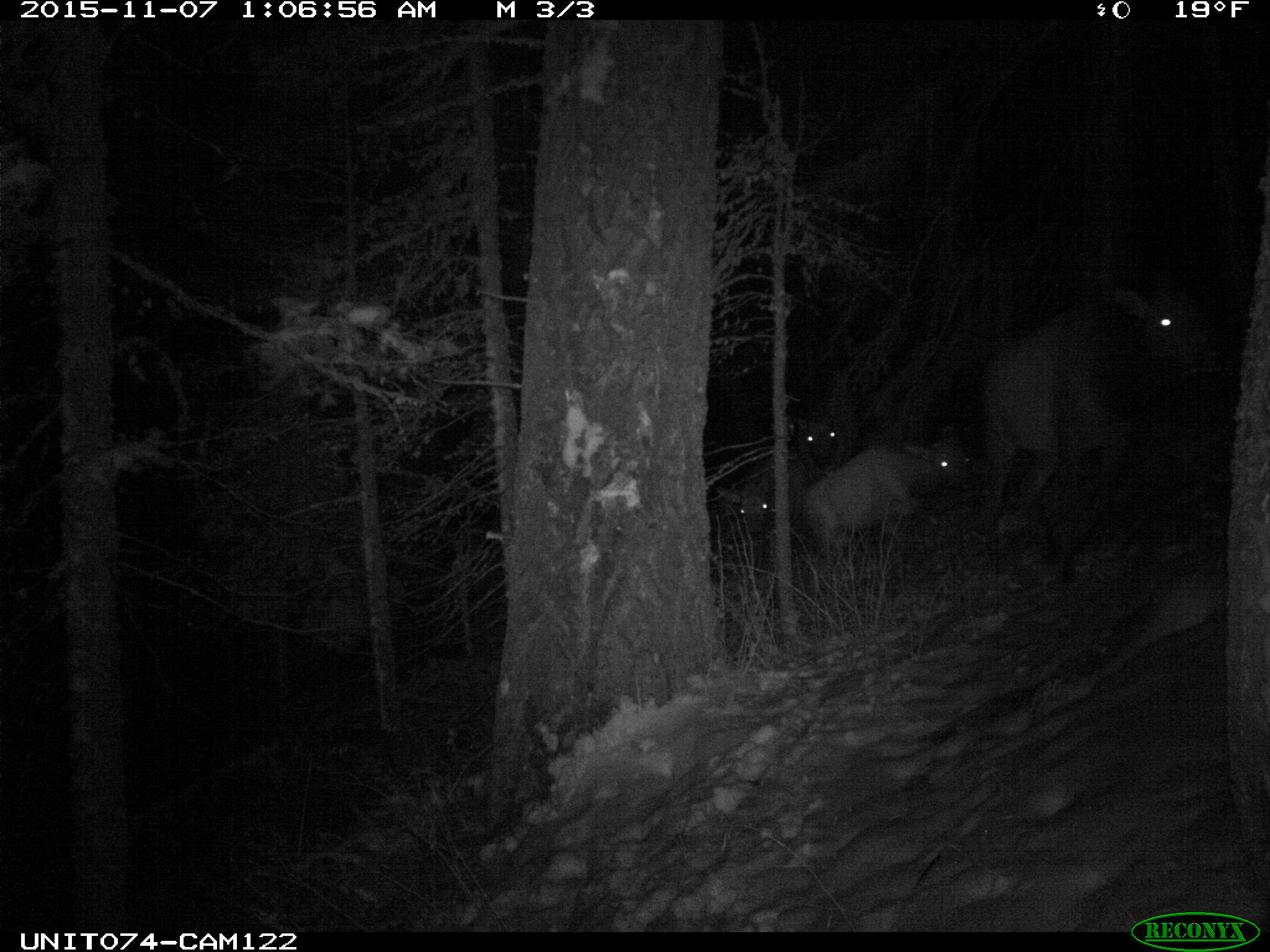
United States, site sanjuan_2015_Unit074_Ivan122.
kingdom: Animalia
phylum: Chordata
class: Mammalia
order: Artiodactyla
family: Cervidae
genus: Cervus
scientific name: Cervus elaphus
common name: red deer